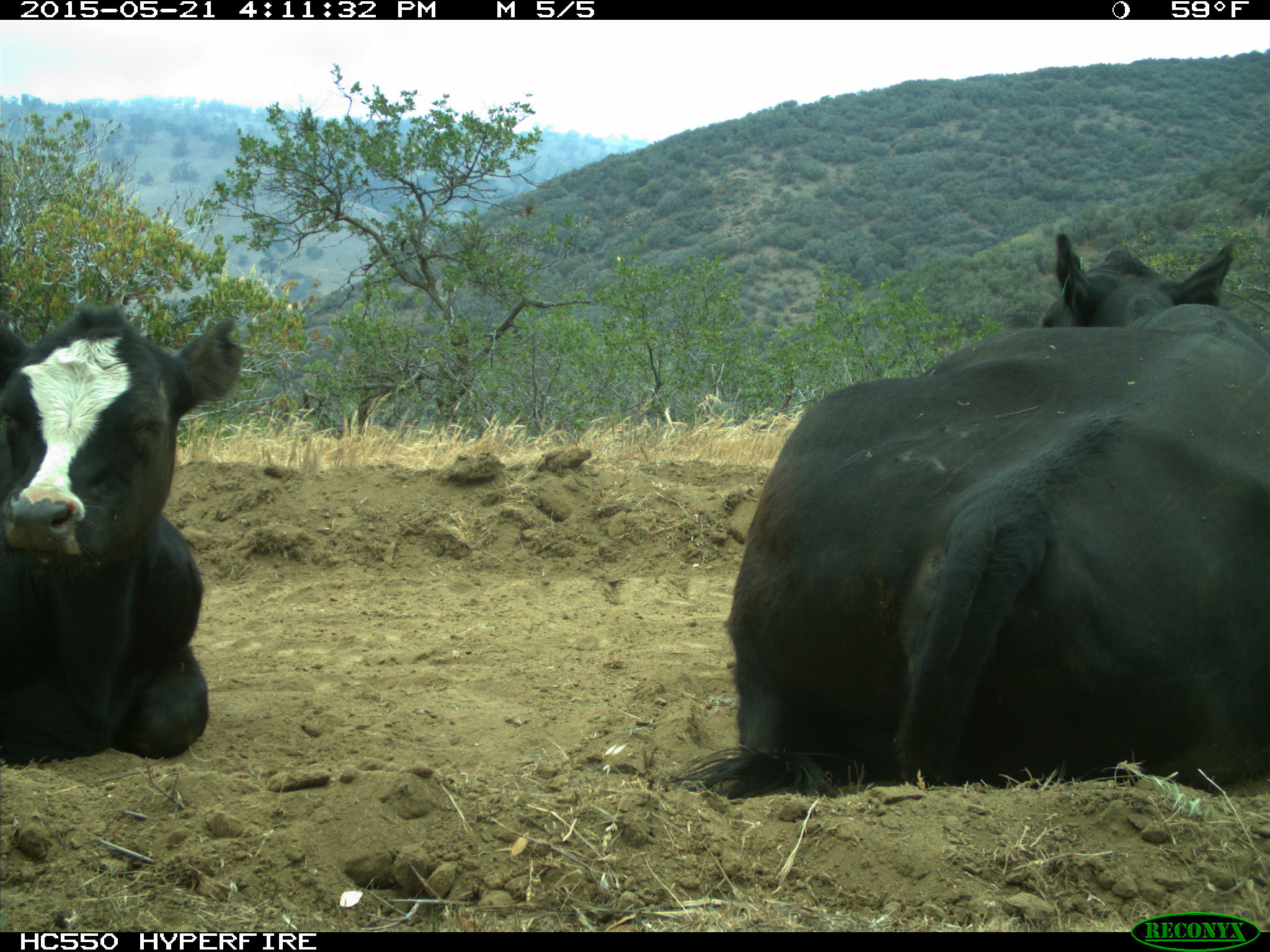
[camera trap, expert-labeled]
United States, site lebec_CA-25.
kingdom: Animalia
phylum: Chordata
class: Mammalia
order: Artiodactyla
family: Bovidae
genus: Bos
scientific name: Bos taurus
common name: domestic cow